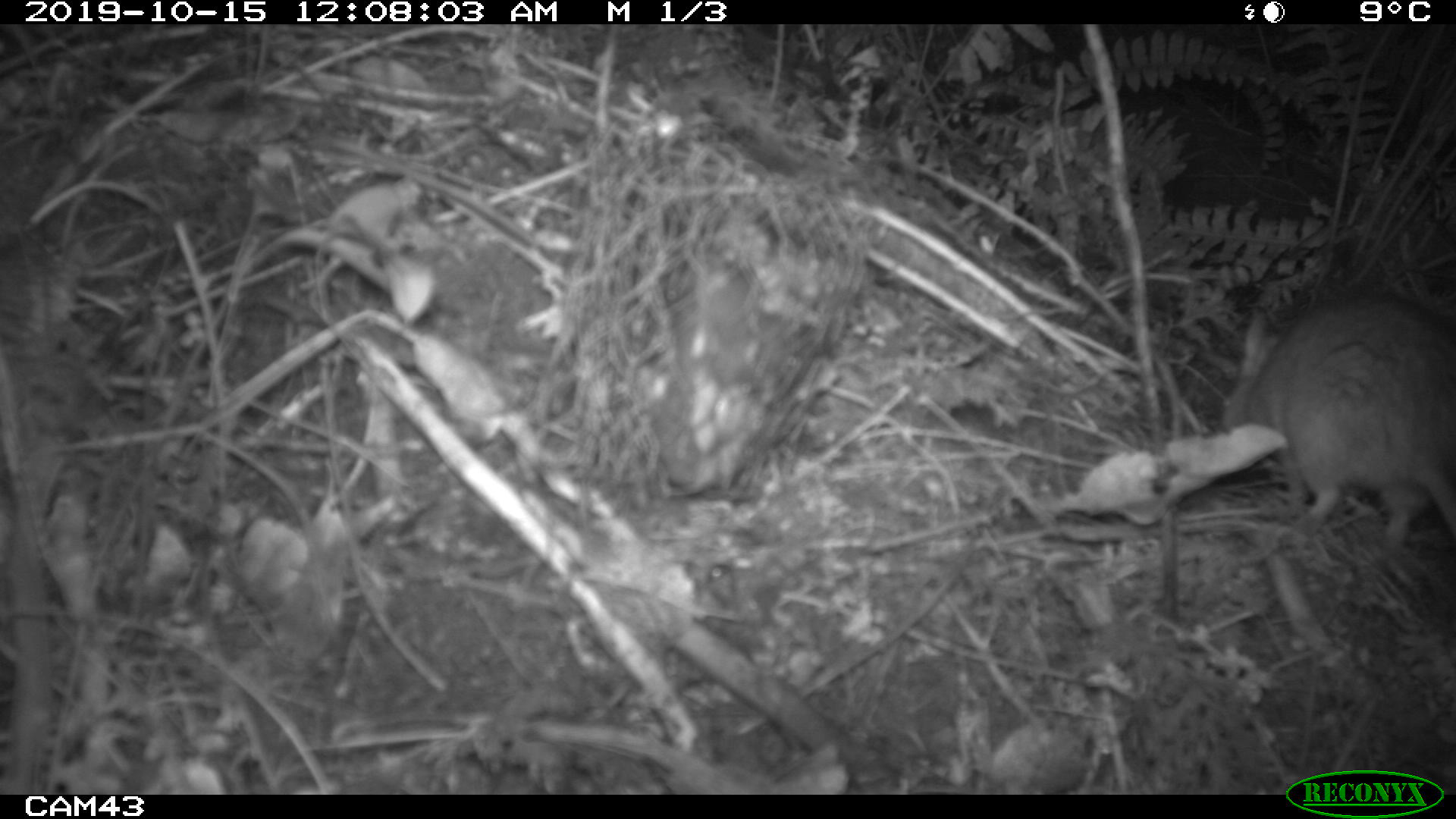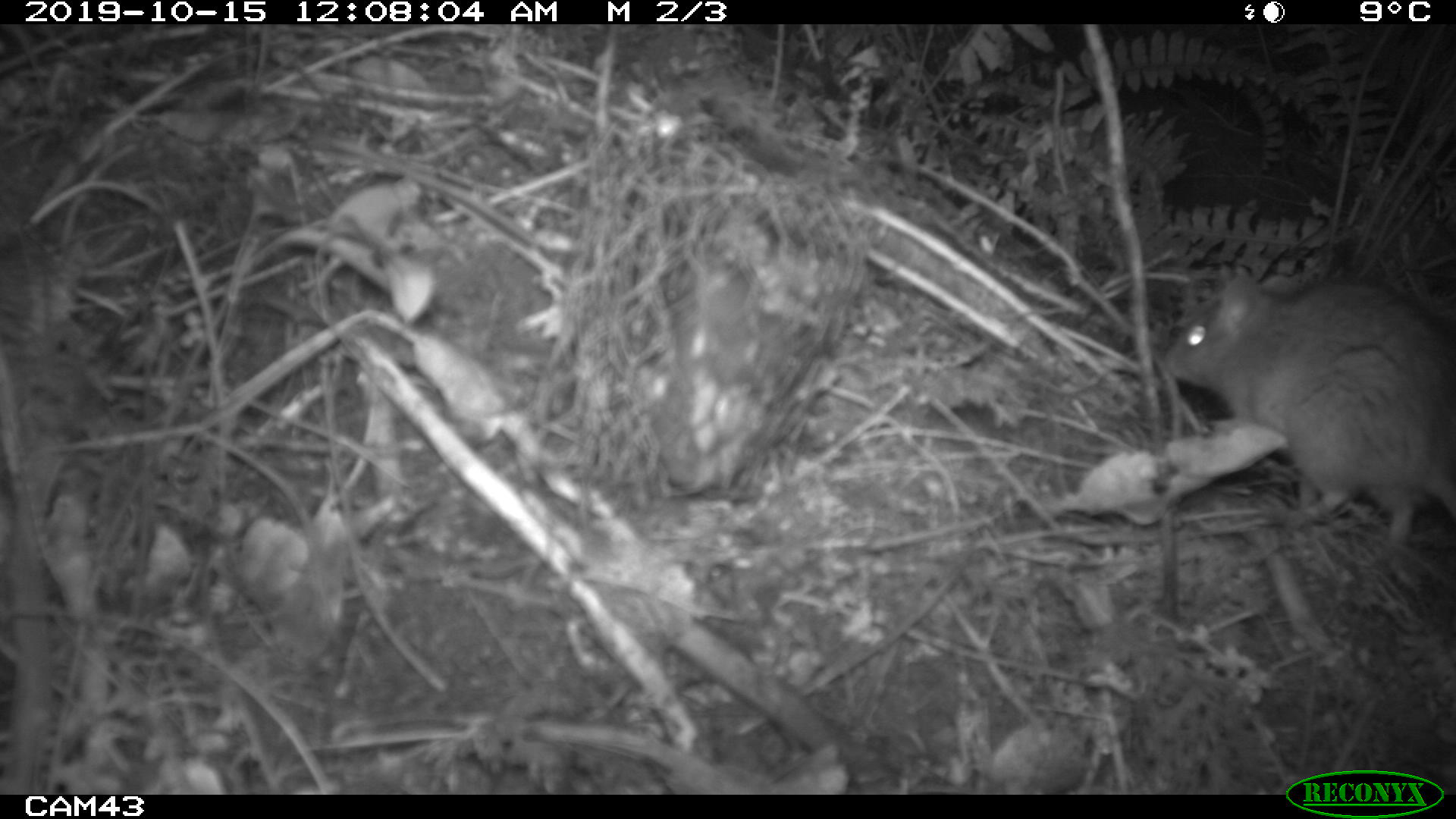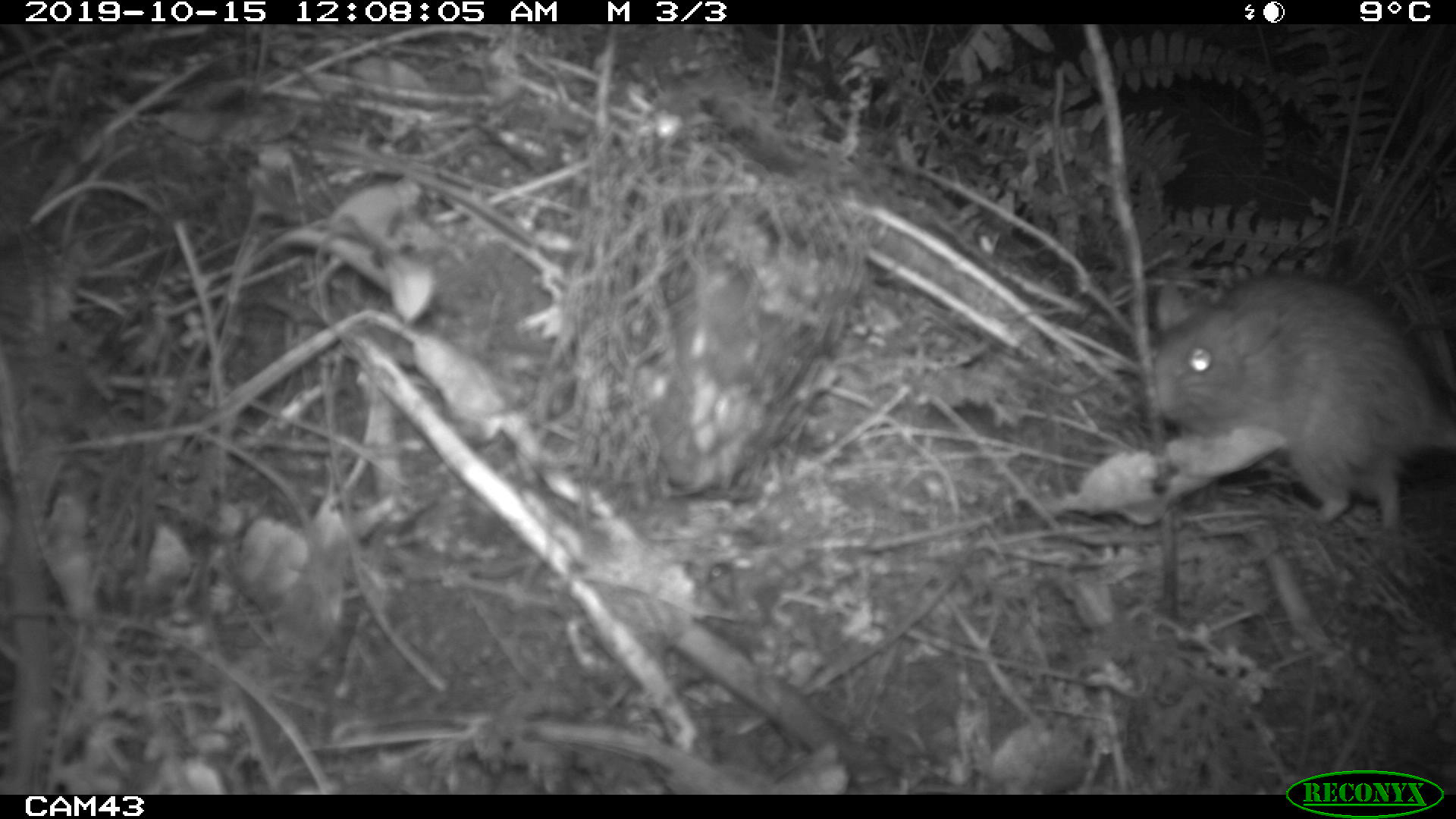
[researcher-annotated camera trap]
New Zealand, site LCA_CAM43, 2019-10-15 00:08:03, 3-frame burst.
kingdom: Animalia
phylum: Chordata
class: Mammalia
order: Rodentia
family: Muridae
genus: Rattus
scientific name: Rattus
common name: rat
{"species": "rat (Rattus)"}